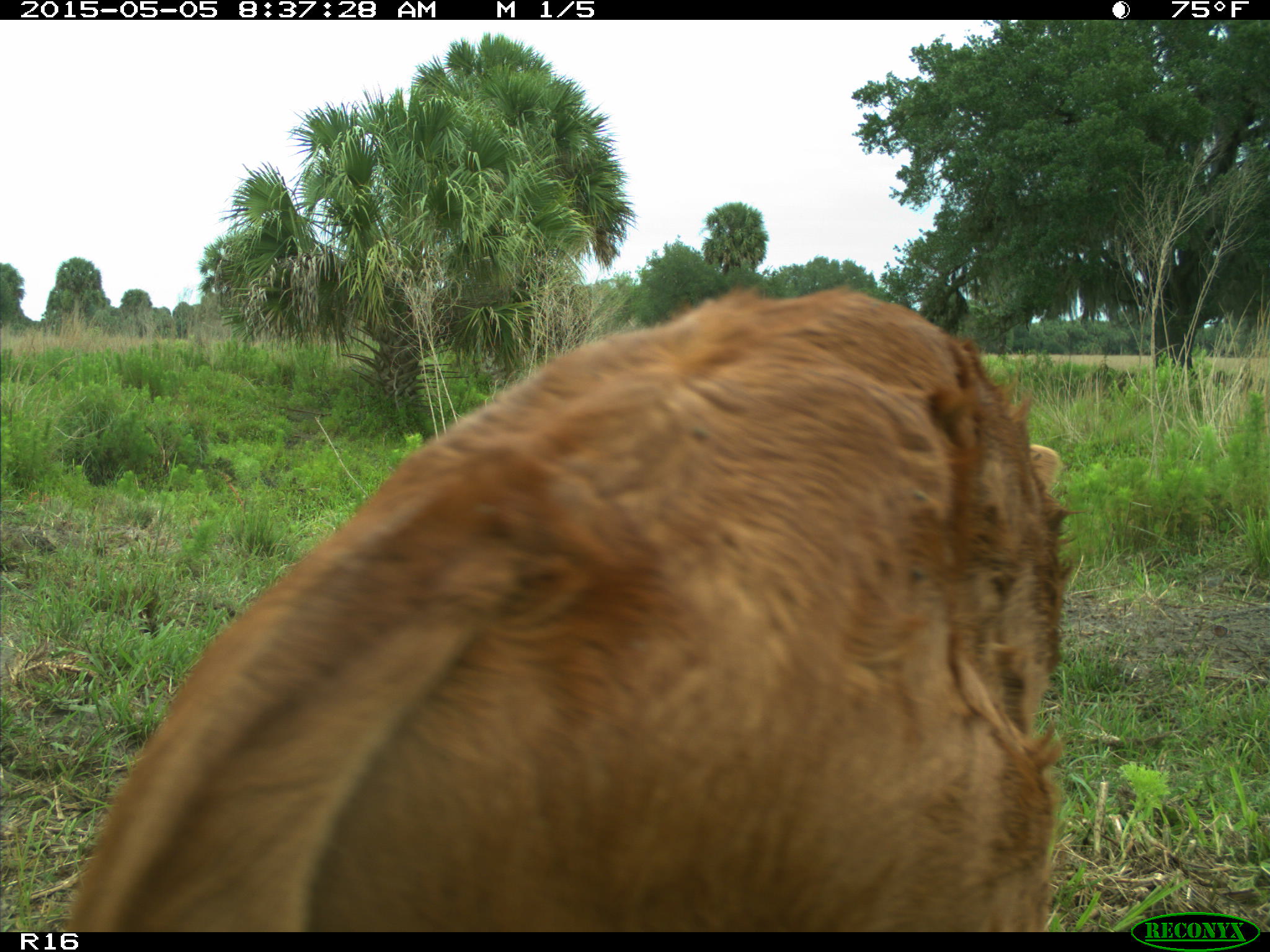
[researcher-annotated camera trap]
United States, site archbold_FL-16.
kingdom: Animalia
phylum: Chordata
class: Mammalia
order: Artiodactyla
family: Bovidae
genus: Bos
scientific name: Bos taurus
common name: domestic cow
Bos taurus (domestic cow).